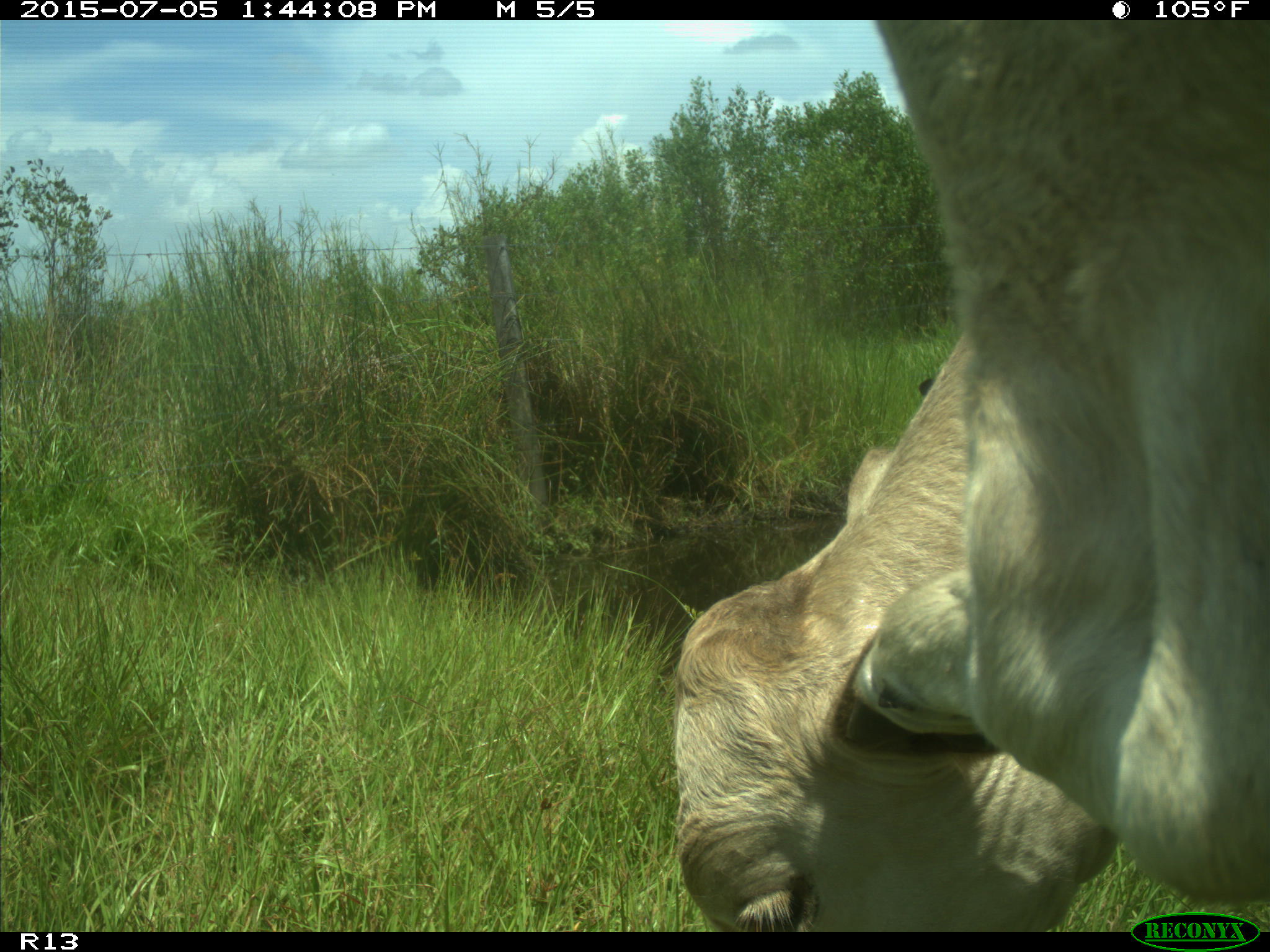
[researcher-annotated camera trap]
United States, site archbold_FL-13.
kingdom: Animalia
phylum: Chordata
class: Mammalia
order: Artiodactyla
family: Bovidae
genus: Bos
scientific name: Bos taurus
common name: domestic cow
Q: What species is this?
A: Bos taurus (domestic cow).